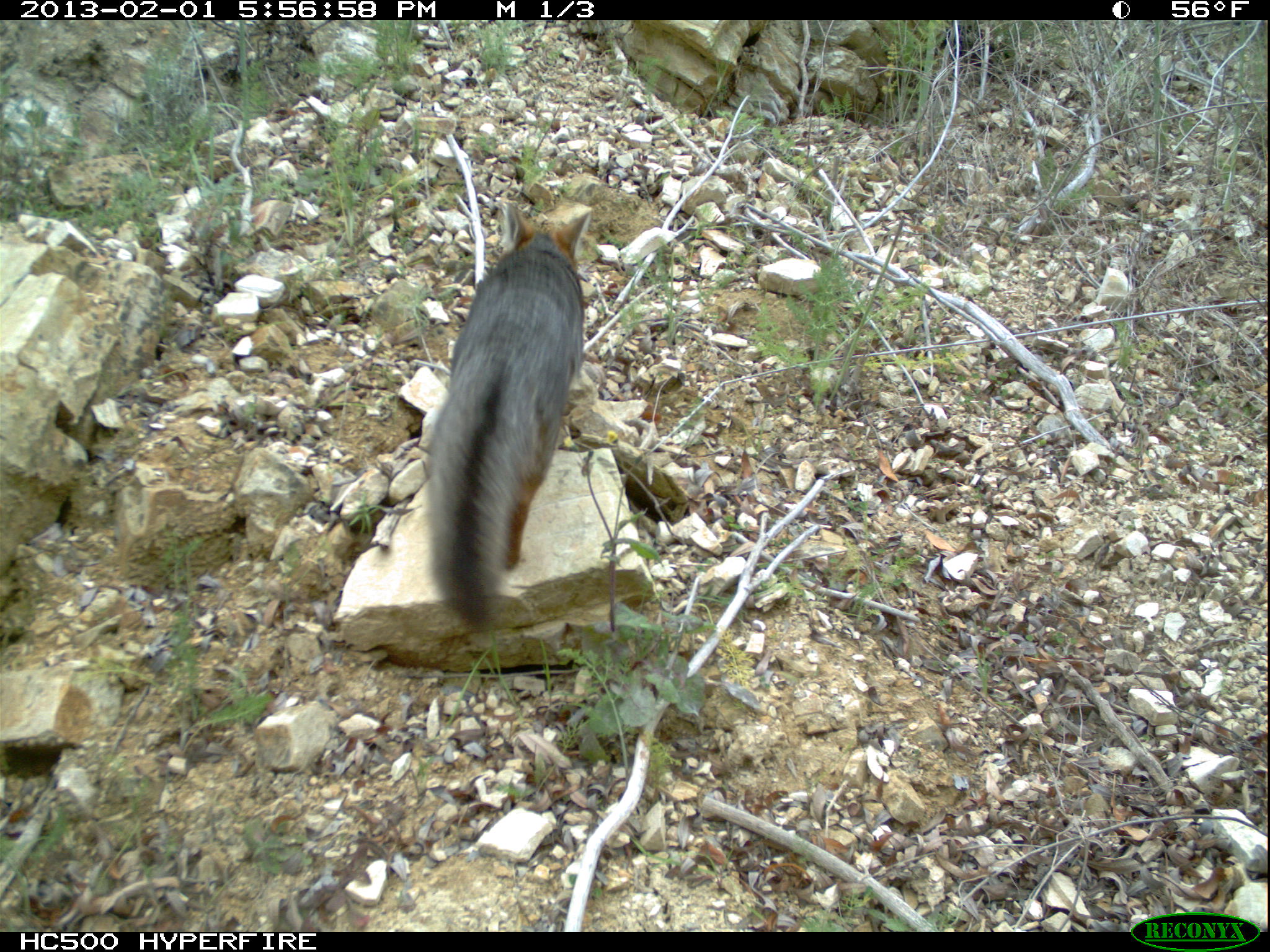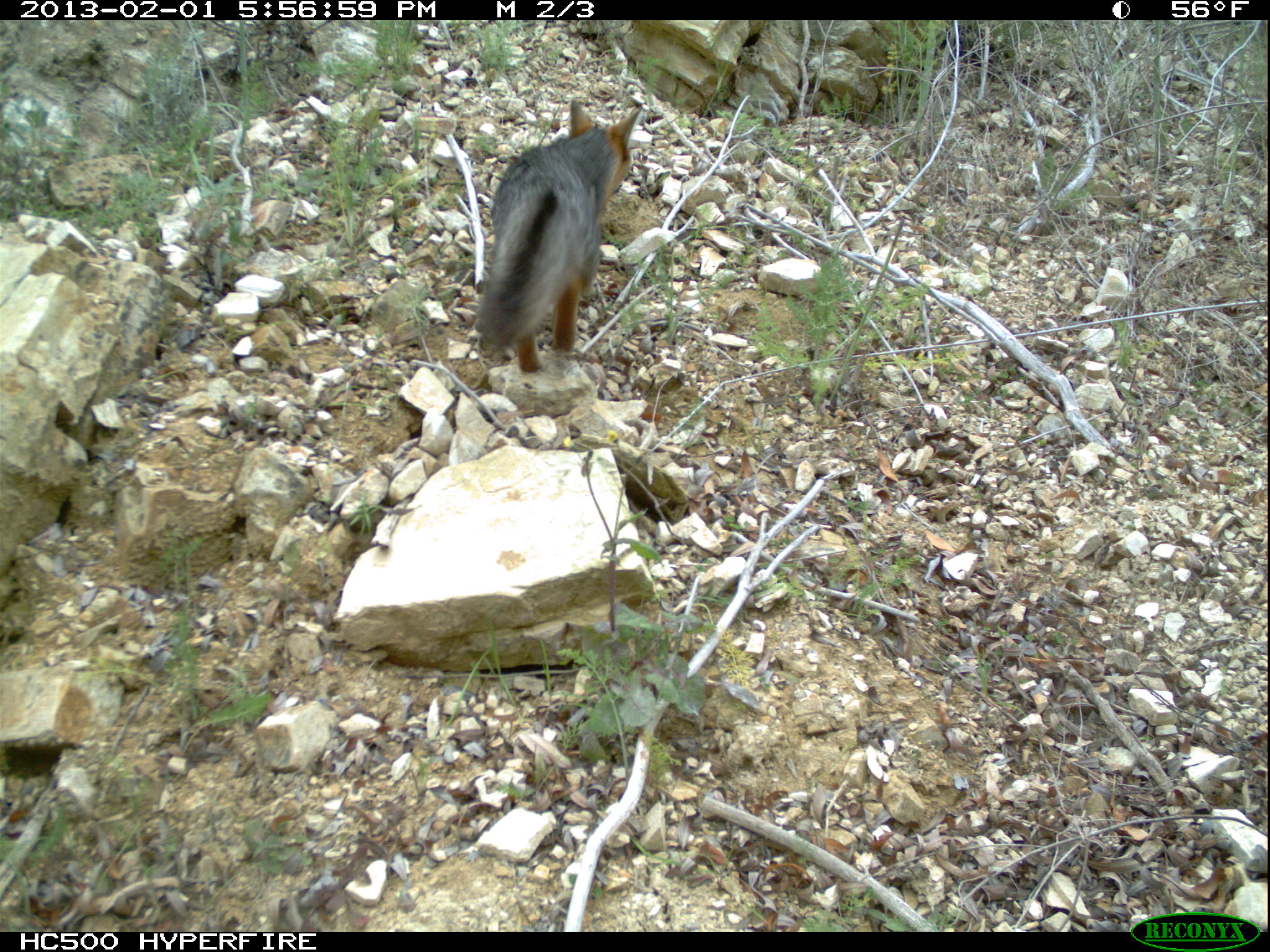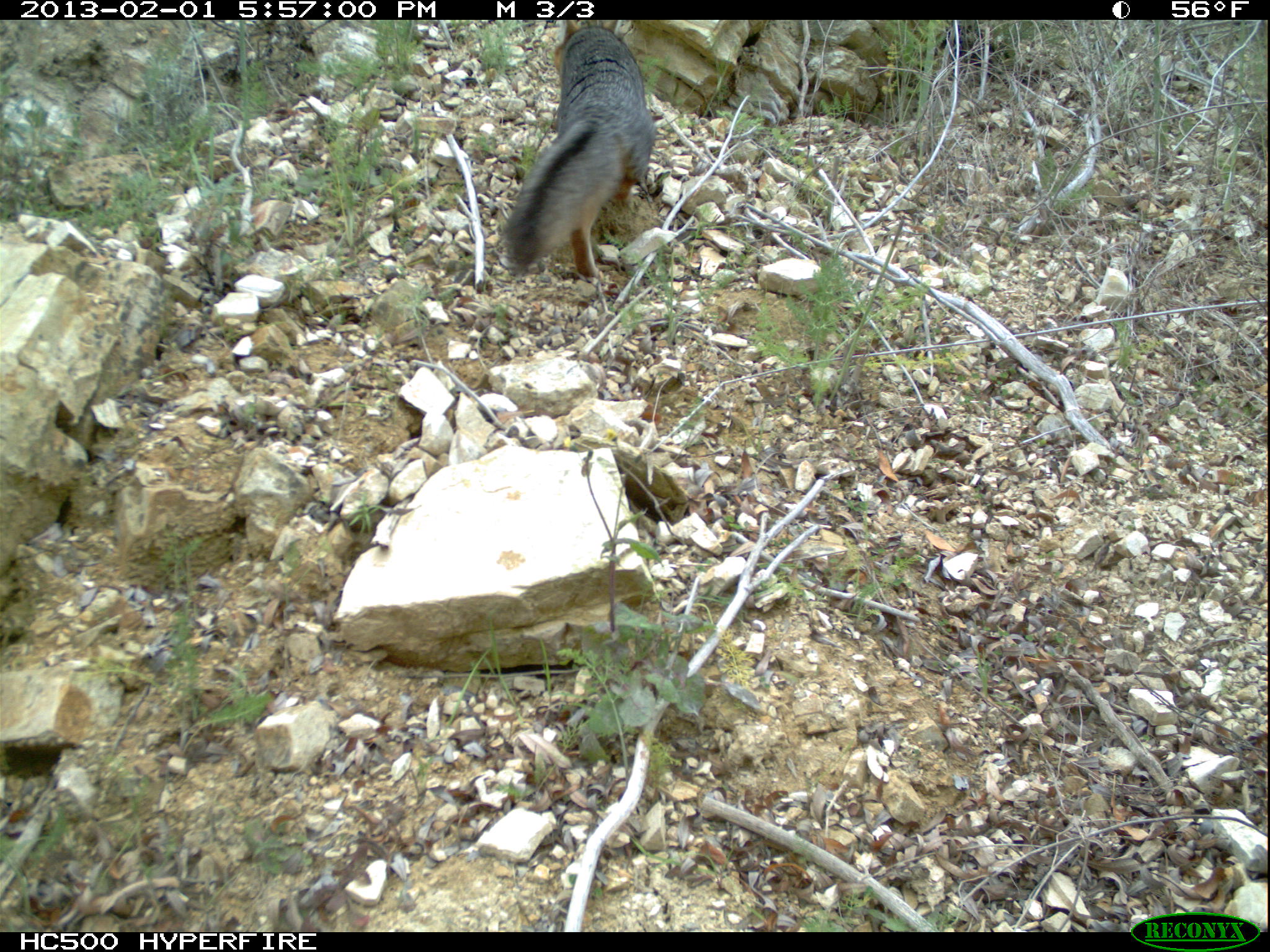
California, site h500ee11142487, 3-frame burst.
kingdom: Animalia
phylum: Chordata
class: Mammalia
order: Carnivora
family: Canidae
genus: Urocyon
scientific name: Urocyon littoralis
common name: island fox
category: fox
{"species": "fox (island fox) (Urocyon littoralis)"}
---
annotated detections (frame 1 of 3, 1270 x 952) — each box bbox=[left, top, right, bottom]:
fox: bbox=[422, 201, 593, 630]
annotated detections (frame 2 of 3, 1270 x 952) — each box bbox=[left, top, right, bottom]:
fox: bbox=[473, 97, 643, 374]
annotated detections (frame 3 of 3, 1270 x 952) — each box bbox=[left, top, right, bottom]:
fox: bbox=[499, 19, 656, 280]